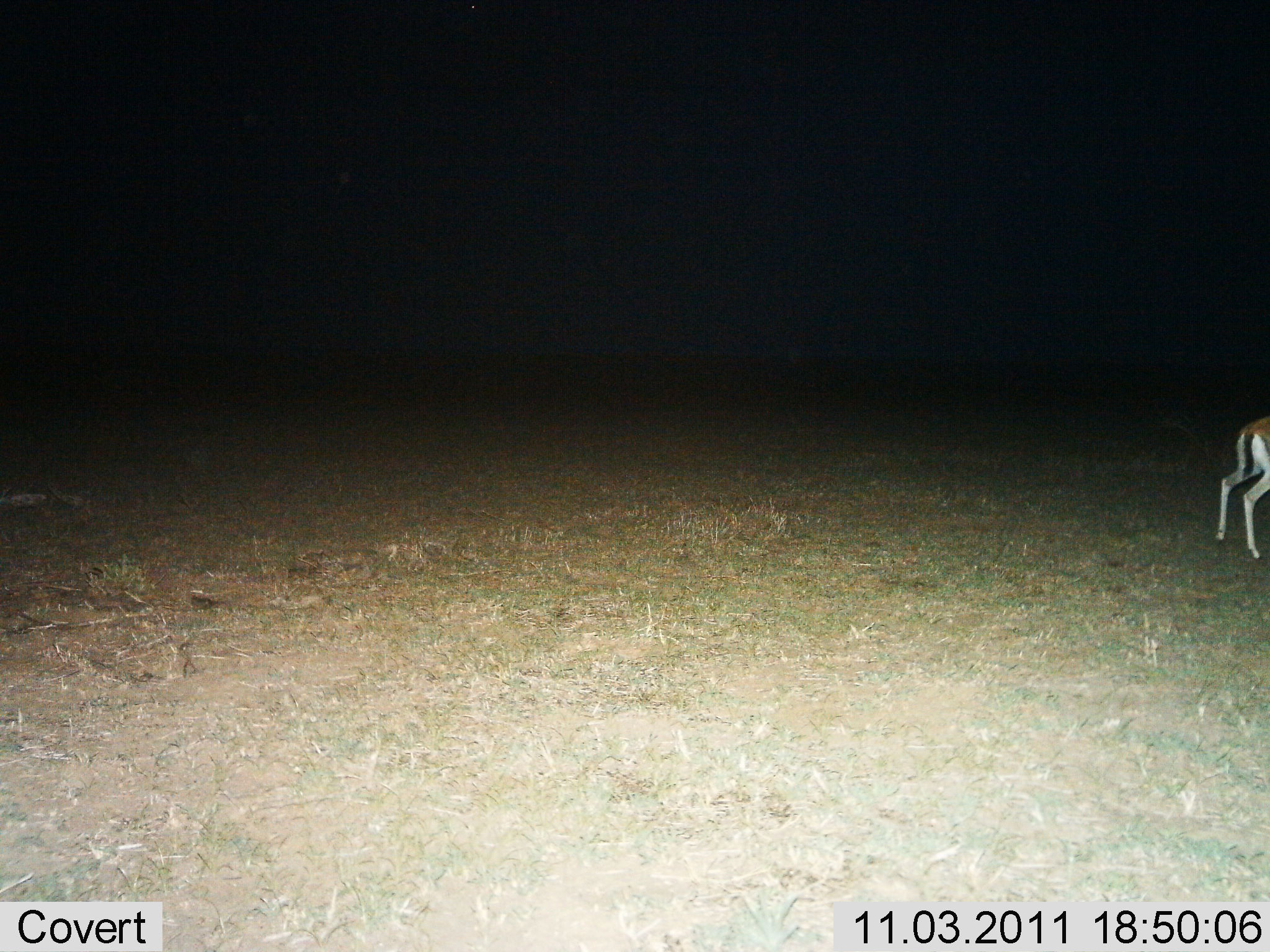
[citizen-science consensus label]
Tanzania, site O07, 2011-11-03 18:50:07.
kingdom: Animalia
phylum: Chordata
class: Mammalia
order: Artiodactyla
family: Bovidae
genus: Eudorcas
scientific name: Eudorcas thomsonii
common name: thomson's gazelle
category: gazellethomsons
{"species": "gazellethomsons (thomson's gazelle) (Eudorcas thomsonii)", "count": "1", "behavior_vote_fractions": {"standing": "75%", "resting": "0%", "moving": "17%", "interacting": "0%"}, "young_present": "0%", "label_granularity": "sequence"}